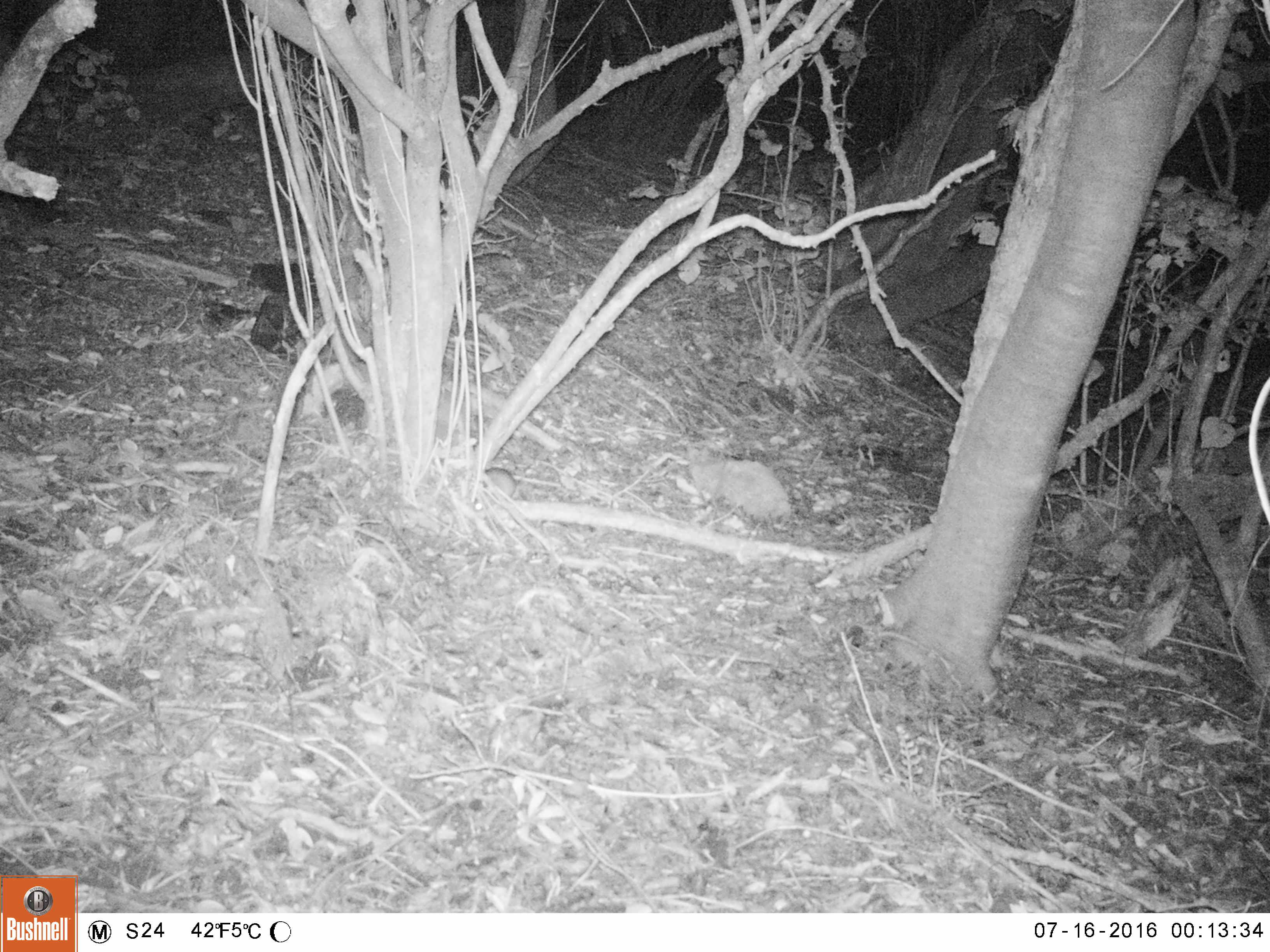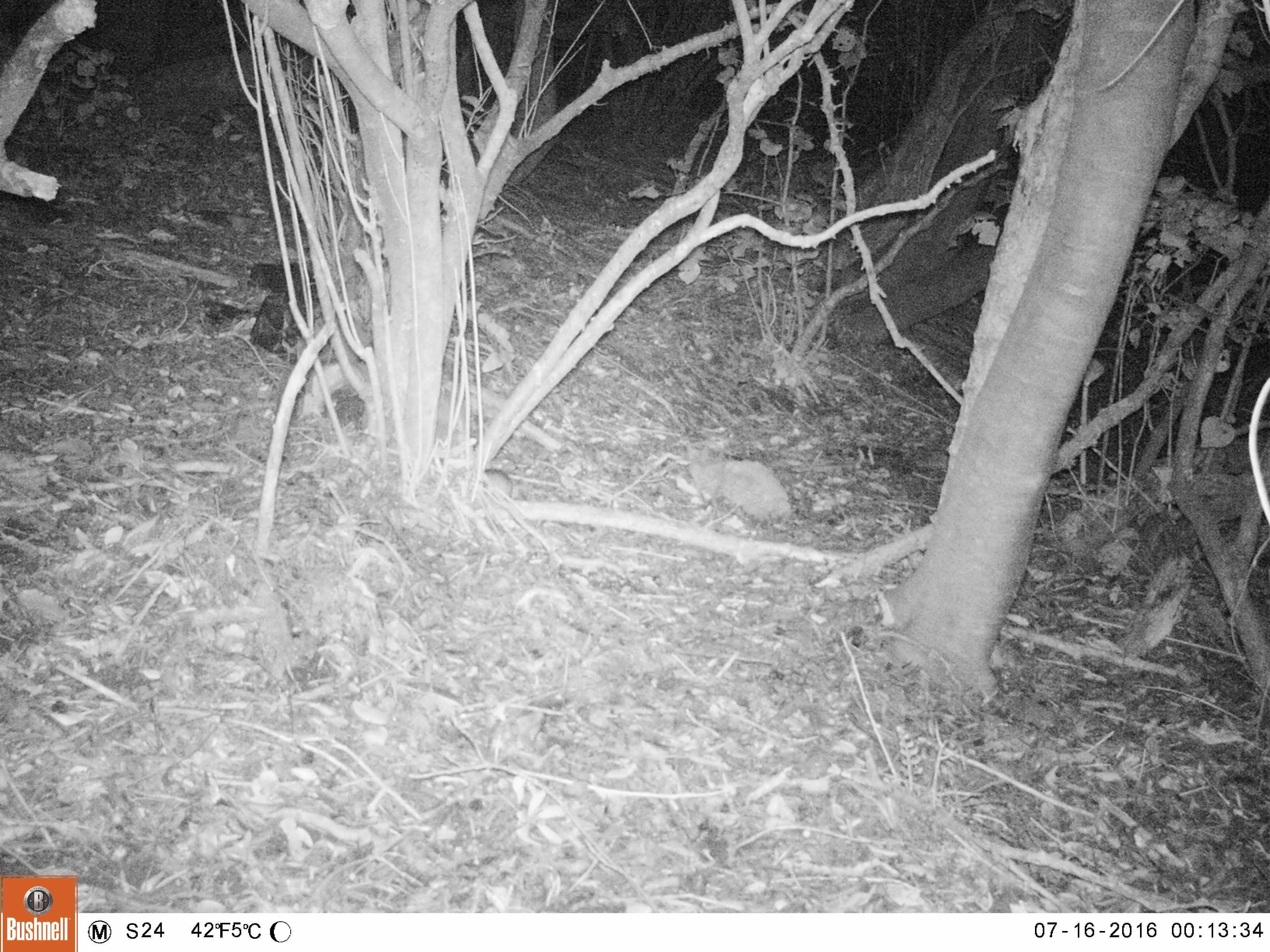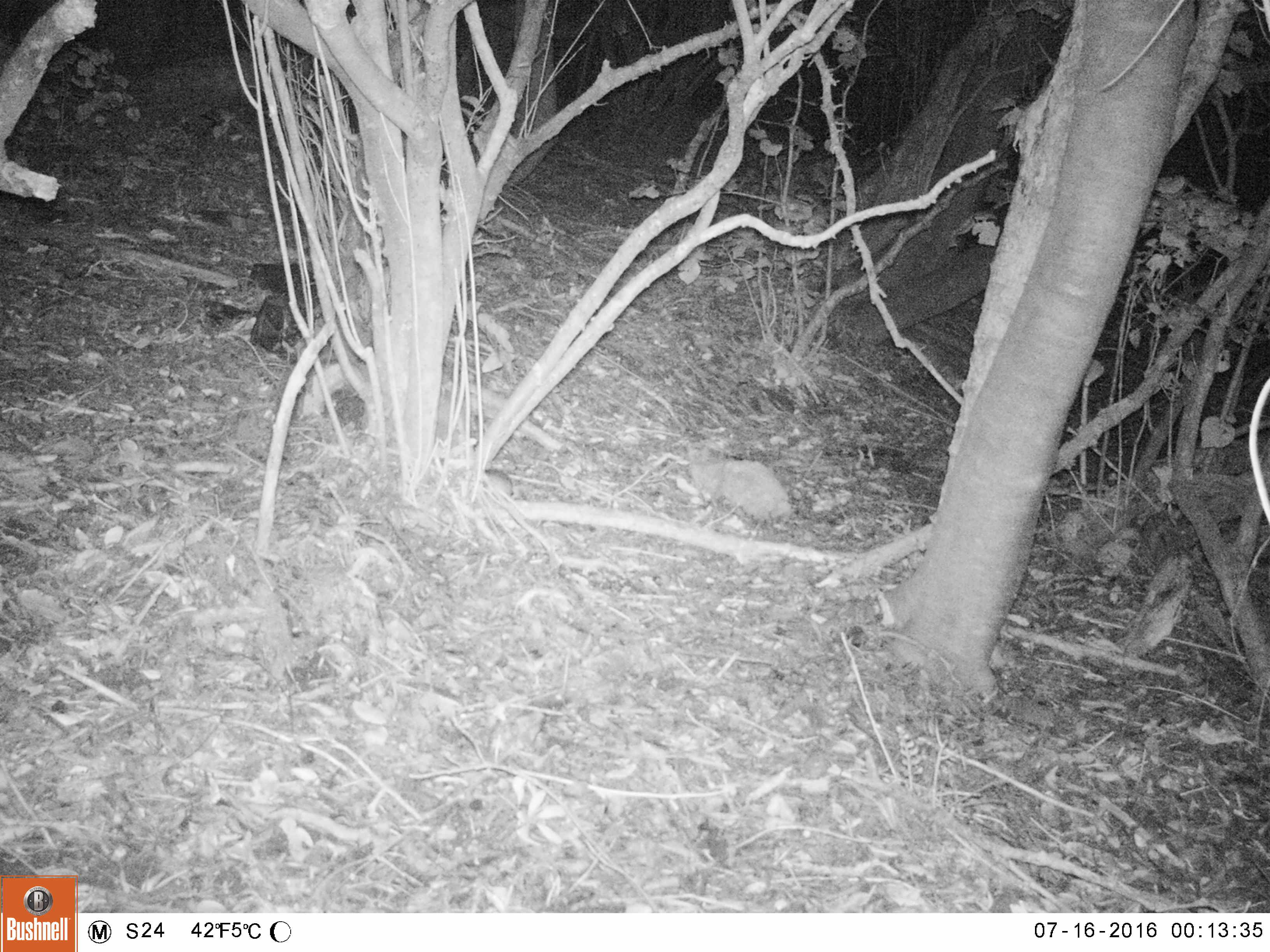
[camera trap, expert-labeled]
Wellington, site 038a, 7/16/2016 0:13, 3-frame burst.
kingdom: Animalia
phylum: Chordata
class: Mammalia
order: Rodentia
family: Muridae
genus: Rattus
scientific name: Rattus rattus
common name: ship rat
Ship rat (Rattus rattus).